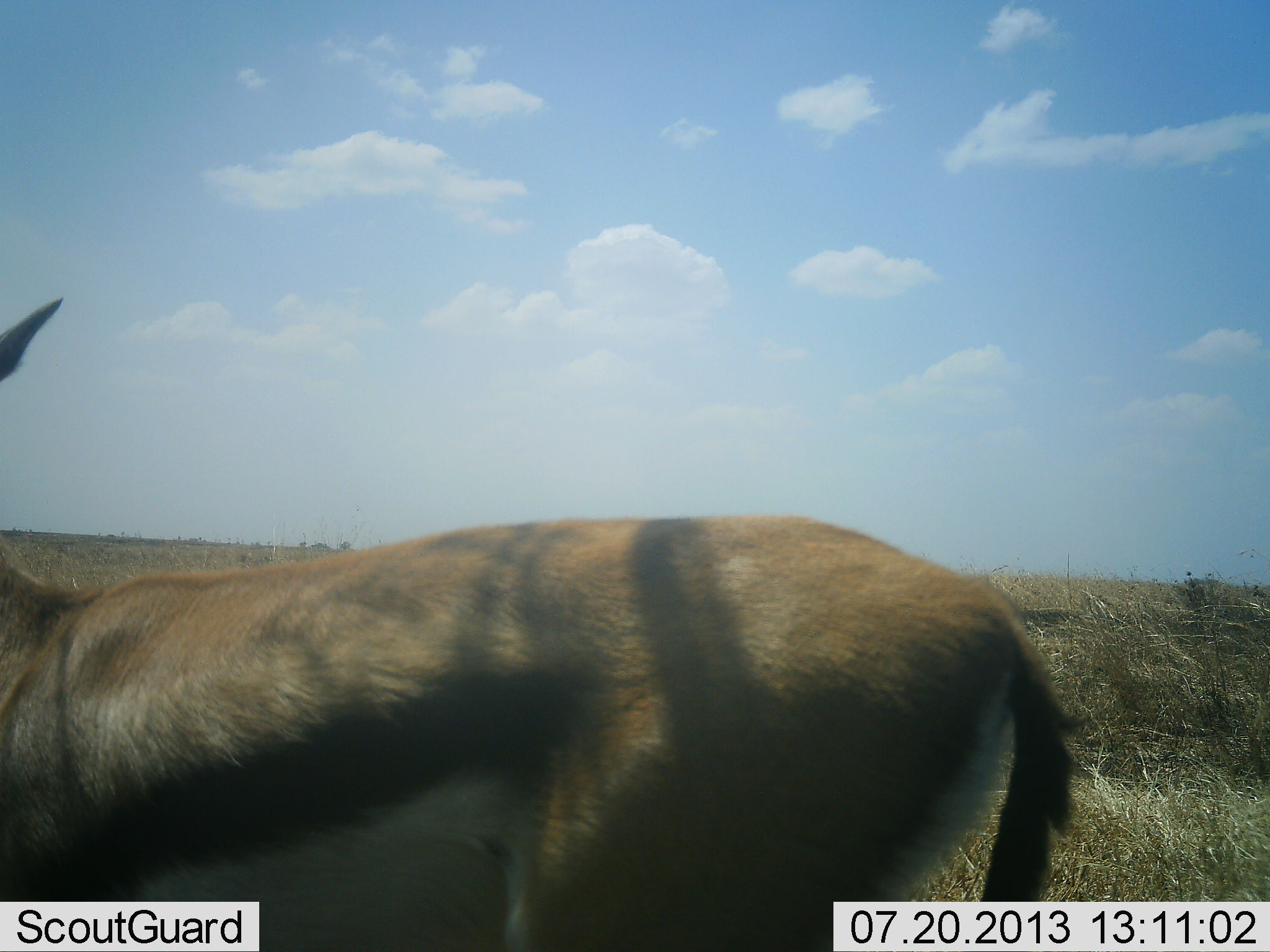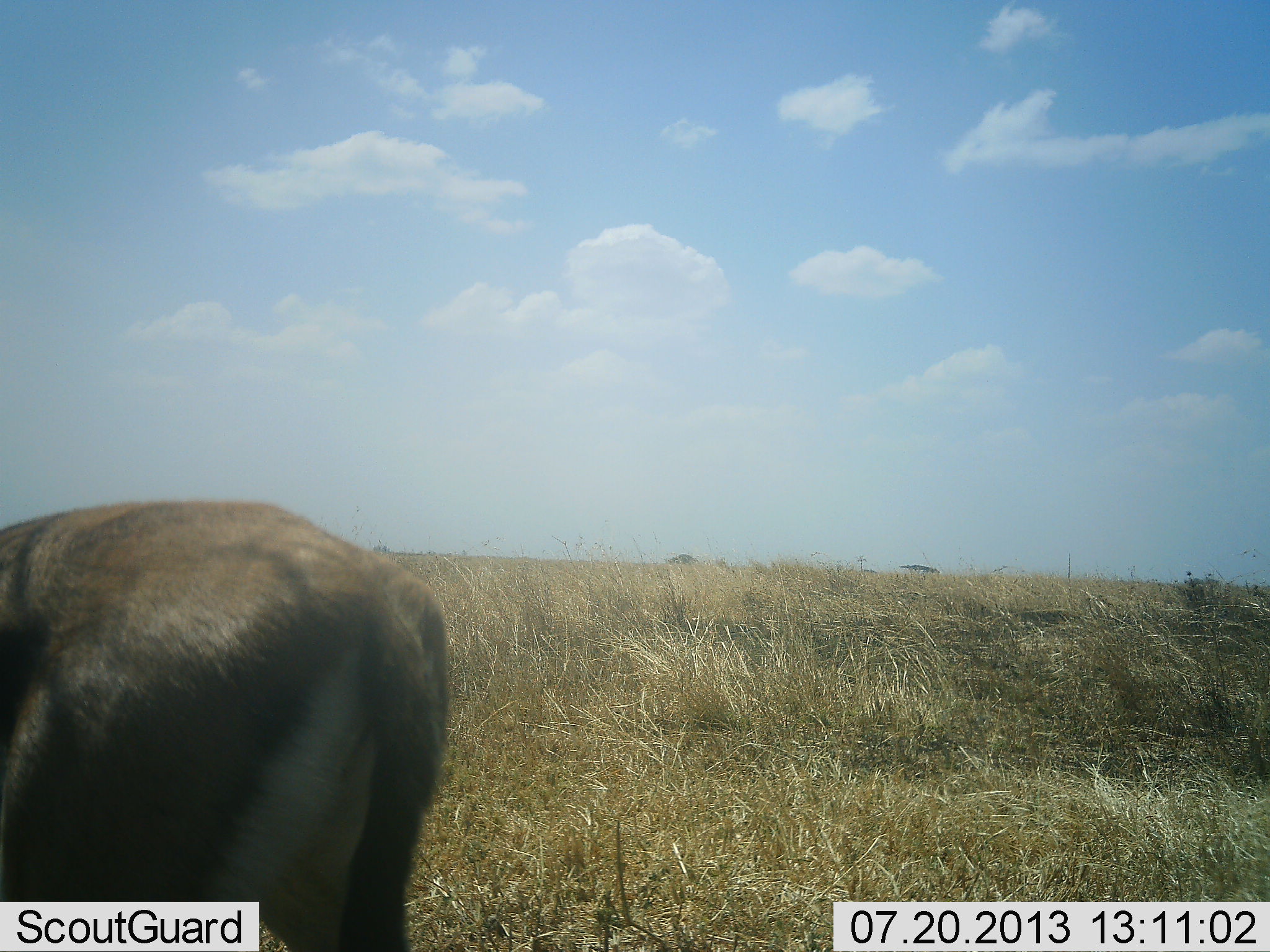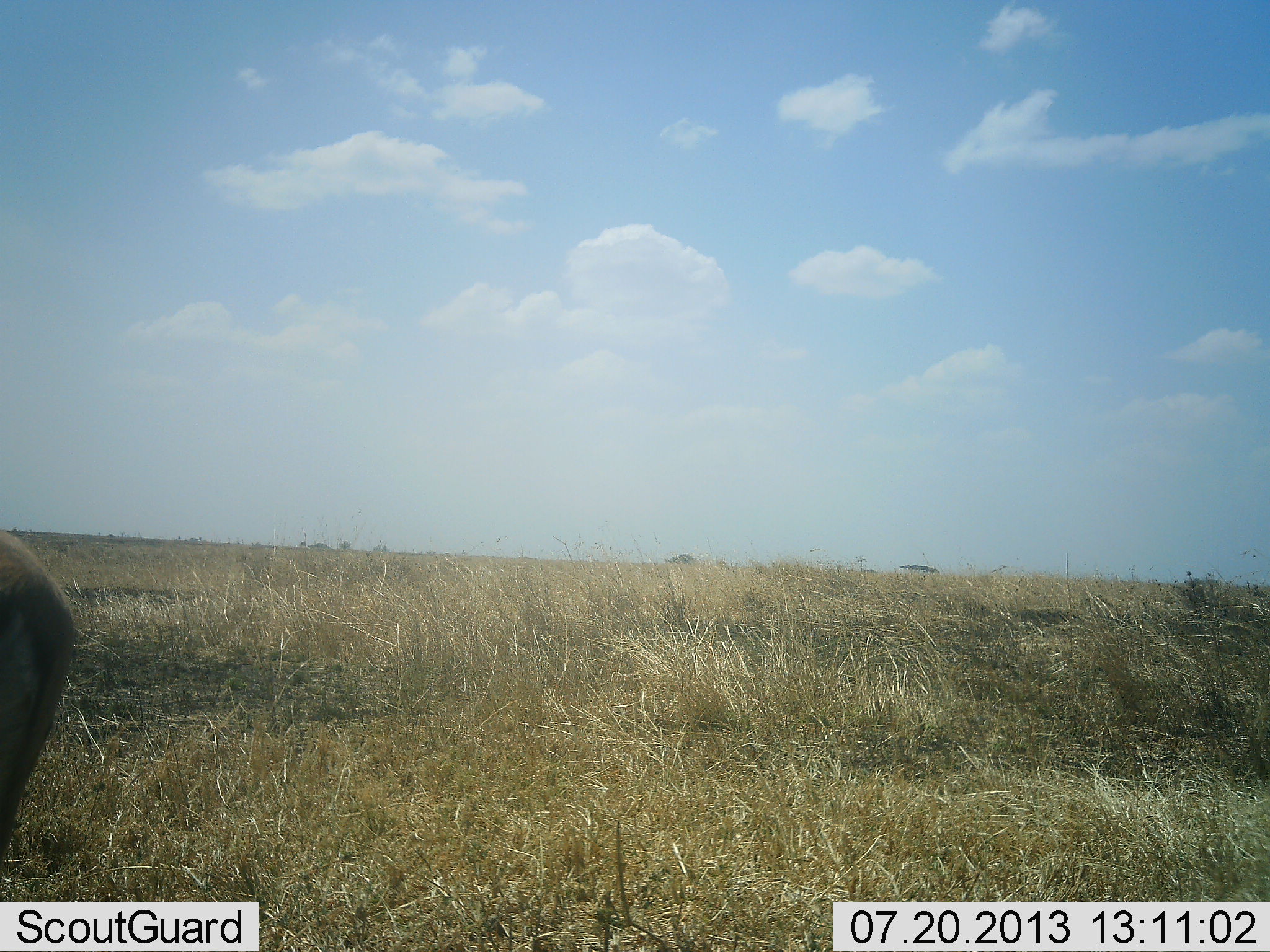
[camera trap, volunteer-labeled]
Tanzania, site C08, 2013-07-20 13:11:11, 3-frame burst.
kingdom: Animalia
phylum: Chordata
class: Mammalia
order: Artiodactyla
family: Bovidae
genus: Eudorcas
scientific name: Eudorcas thomsonii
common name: thomson's gazelle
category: gazellethomsons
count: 1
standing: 11%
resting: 0%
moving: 94%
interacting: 0%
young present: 0%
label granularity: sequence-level